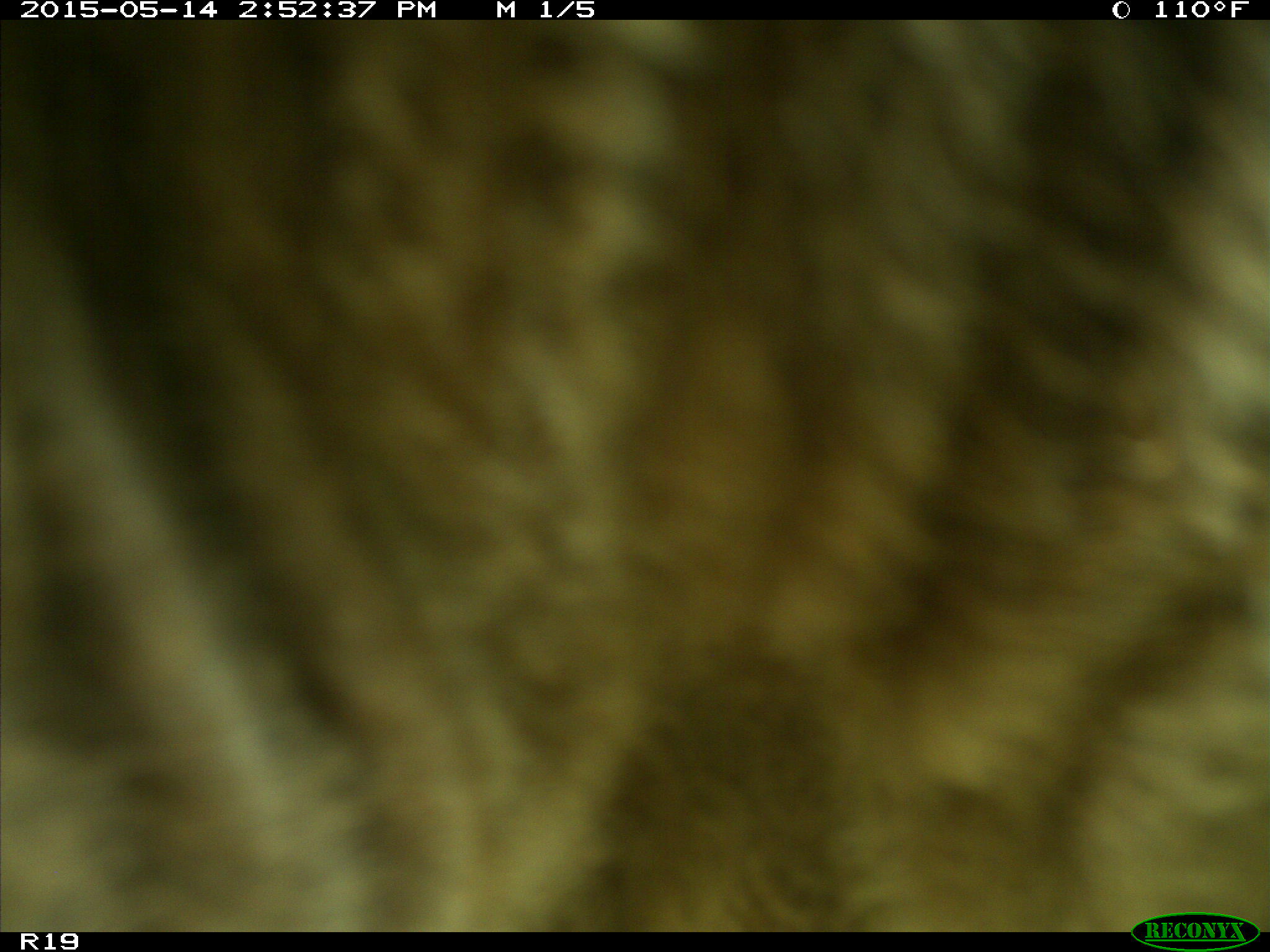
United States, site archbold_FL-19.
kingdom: Animalia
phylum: Chordata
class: Mammalia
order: Artiodactyla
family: Bovidae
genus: Bos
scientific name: Bos taurus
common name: domestic cow